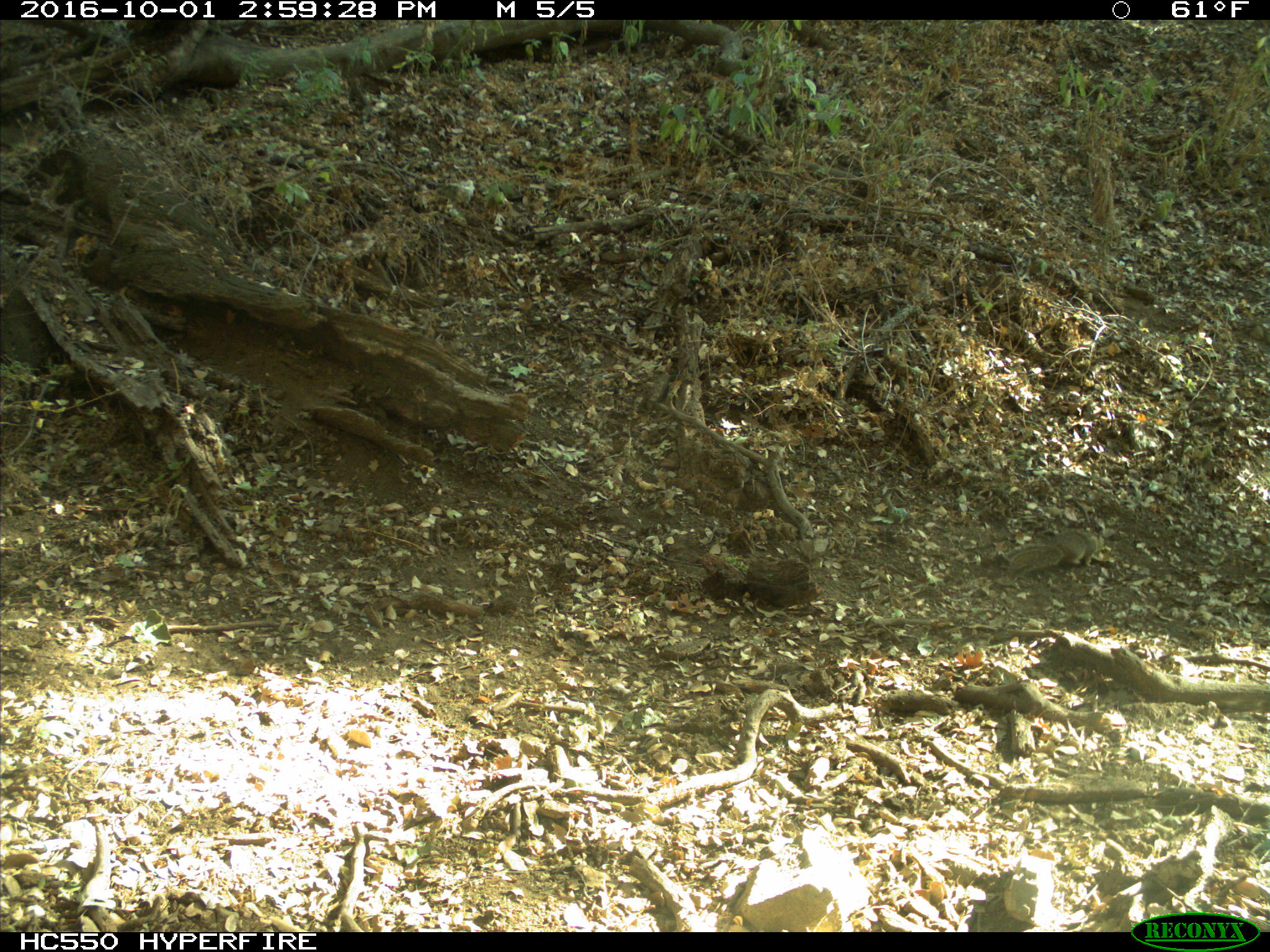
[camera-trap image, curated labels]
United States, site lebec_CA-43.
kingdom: Animalia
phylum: Chordata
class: Mammalia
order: Rodentia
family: Sciuridae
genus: Otospermophilus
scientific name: Otospermophilus beecheyi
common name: california ground squirrel